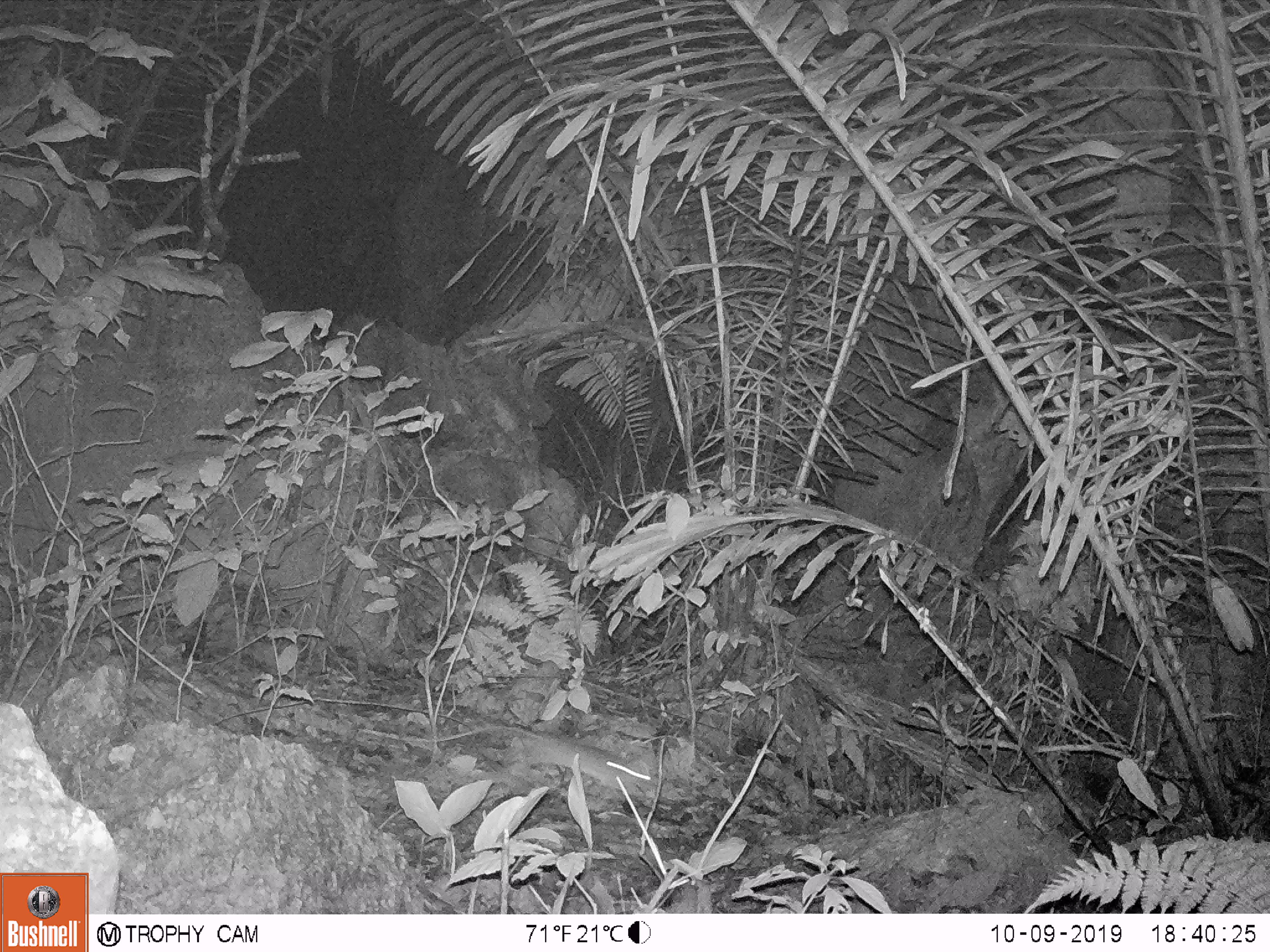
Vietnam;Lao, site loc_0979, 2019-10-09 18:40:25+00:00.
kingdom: Animalia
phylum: Chordata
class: Mammalia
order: Rodentia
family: Muridae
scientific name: Muridae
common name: old-world mice and rats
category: unidentified murid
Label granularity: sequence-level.